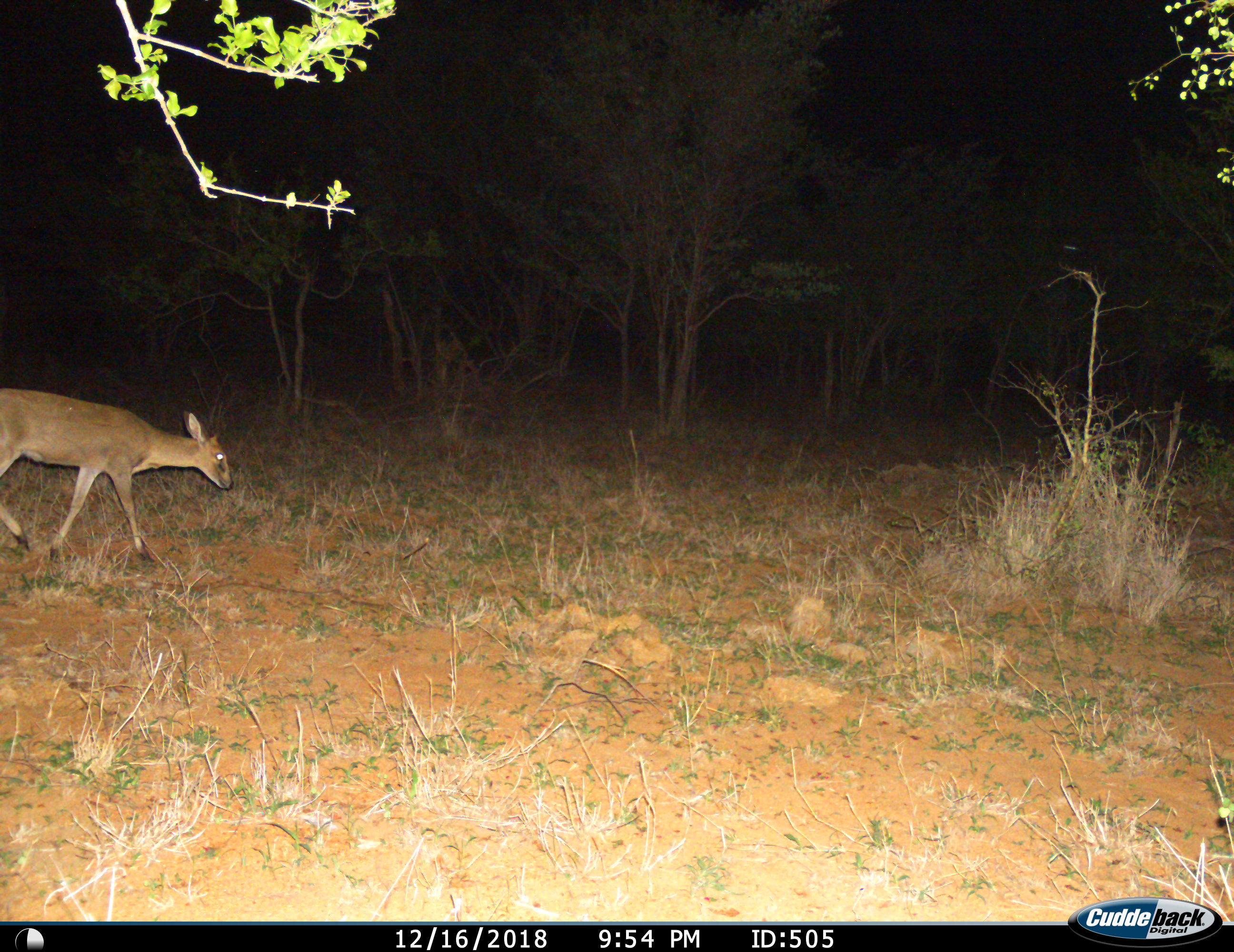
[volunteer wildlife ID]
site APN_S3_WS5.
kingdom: Animalia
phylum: Chordata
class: Mammalia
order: Artiodactyla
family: Bovidae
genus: Sylvicapra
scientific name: Sylvicapra grimmia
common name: common duiker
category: duikercommongrey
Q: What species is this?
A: Duikercommongrey (common duiker) (Sylvicapra grimmia).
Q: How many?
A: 1.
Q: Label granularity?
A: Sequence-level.